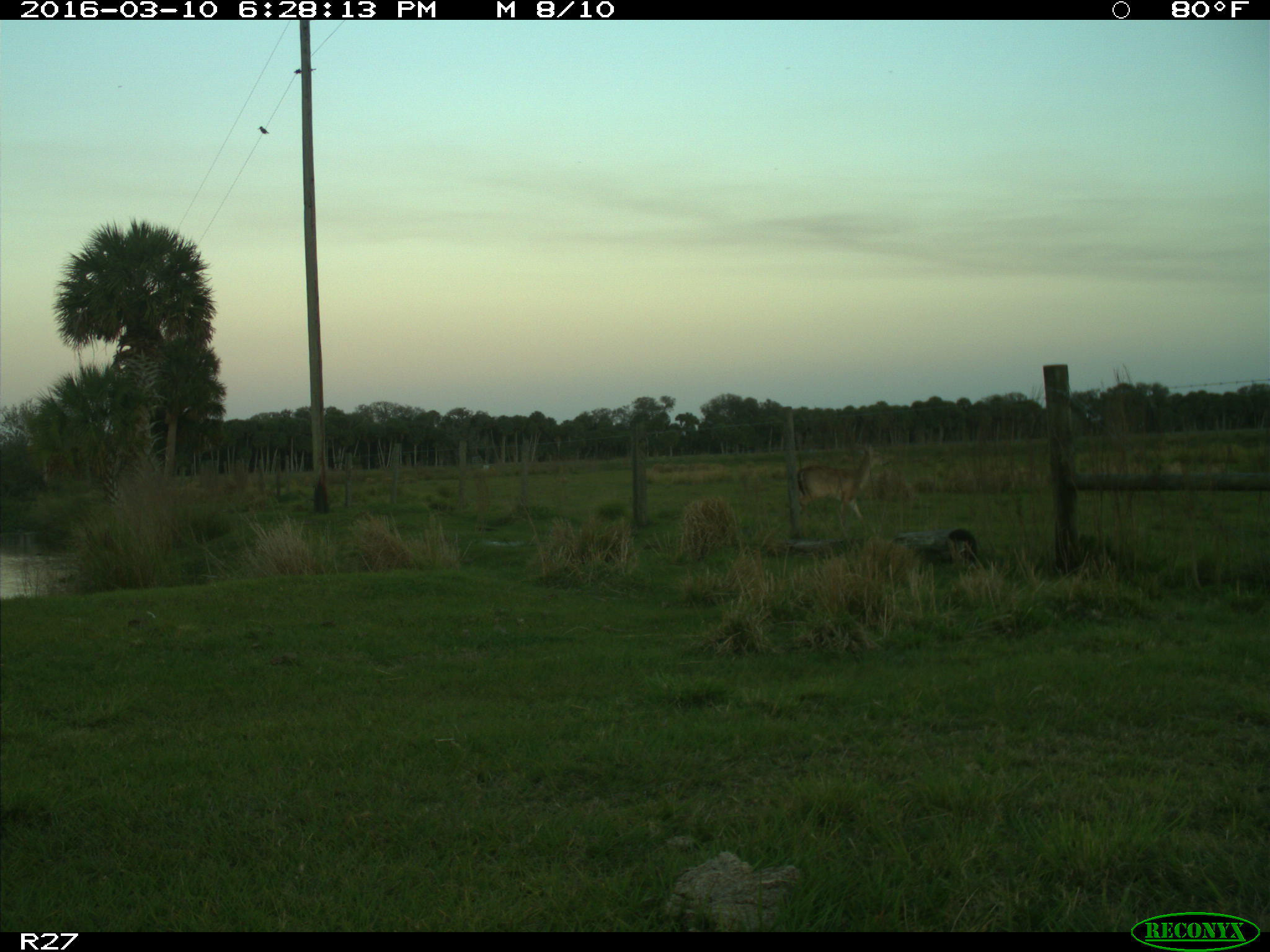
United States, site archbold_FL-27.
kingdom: Animalia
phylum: Chordata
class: Mammalia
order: Artiodactyla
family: Cervidae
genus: Odocoileus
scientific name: Odocoileus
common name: deer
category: unidentified deer